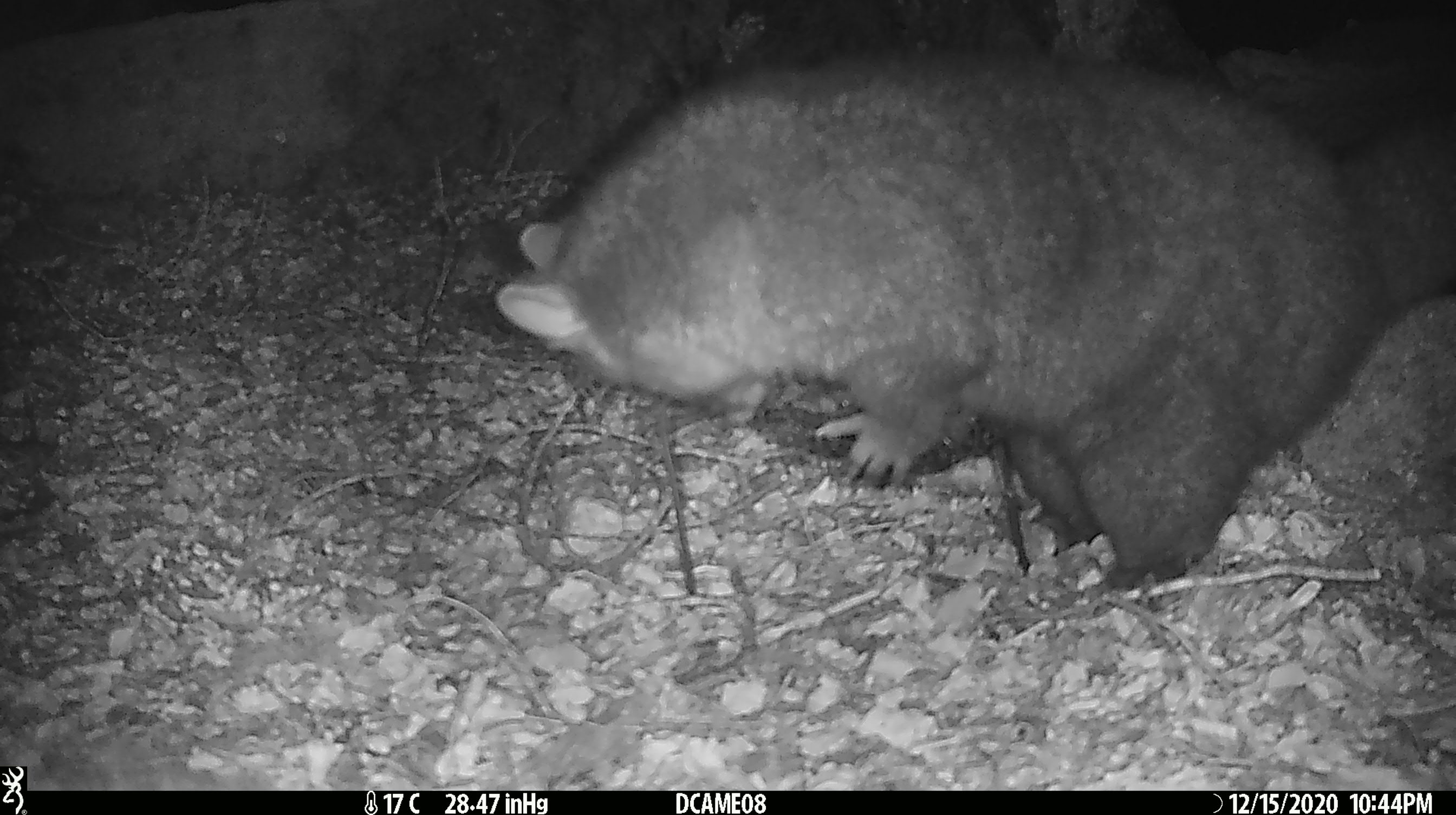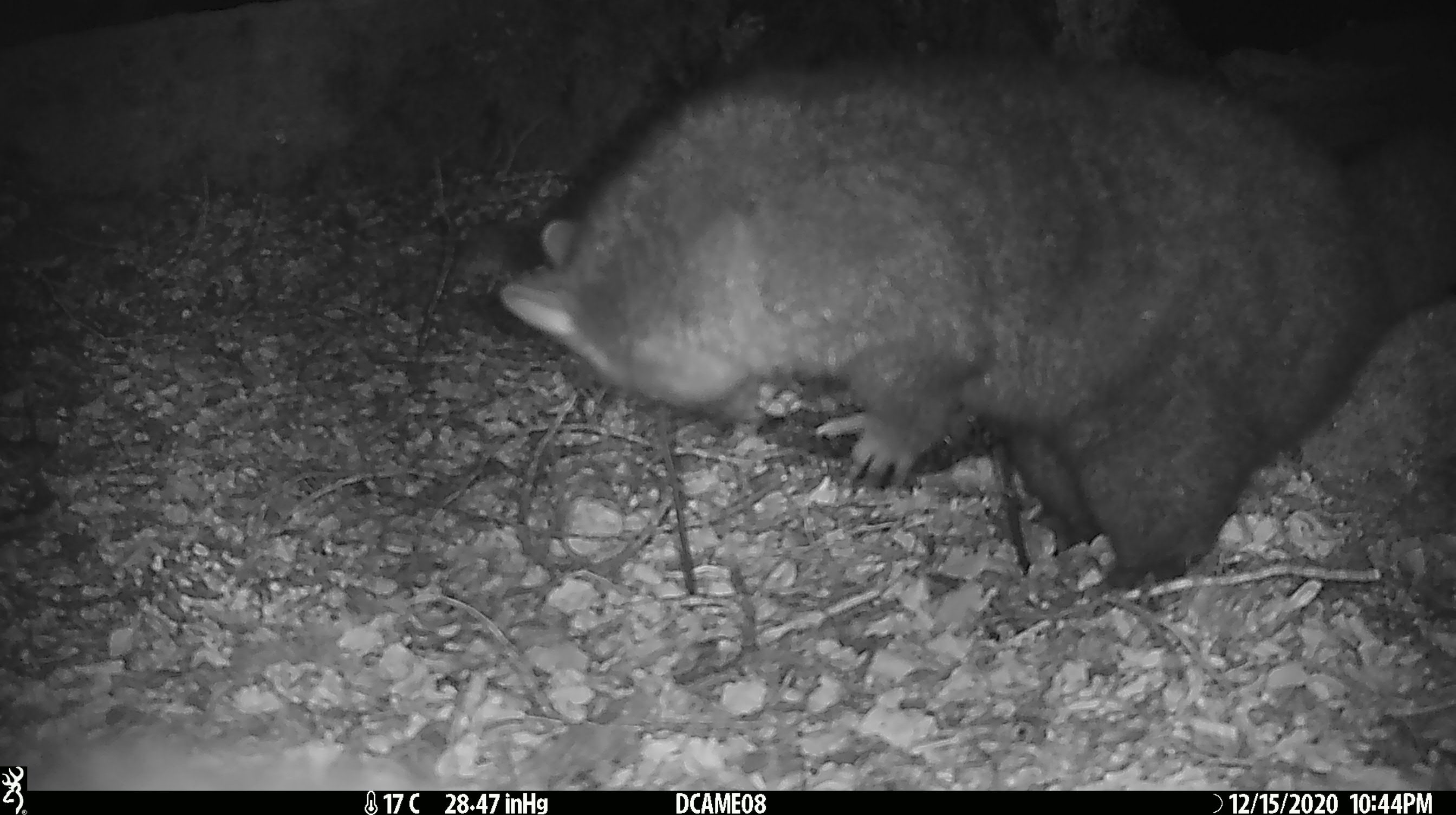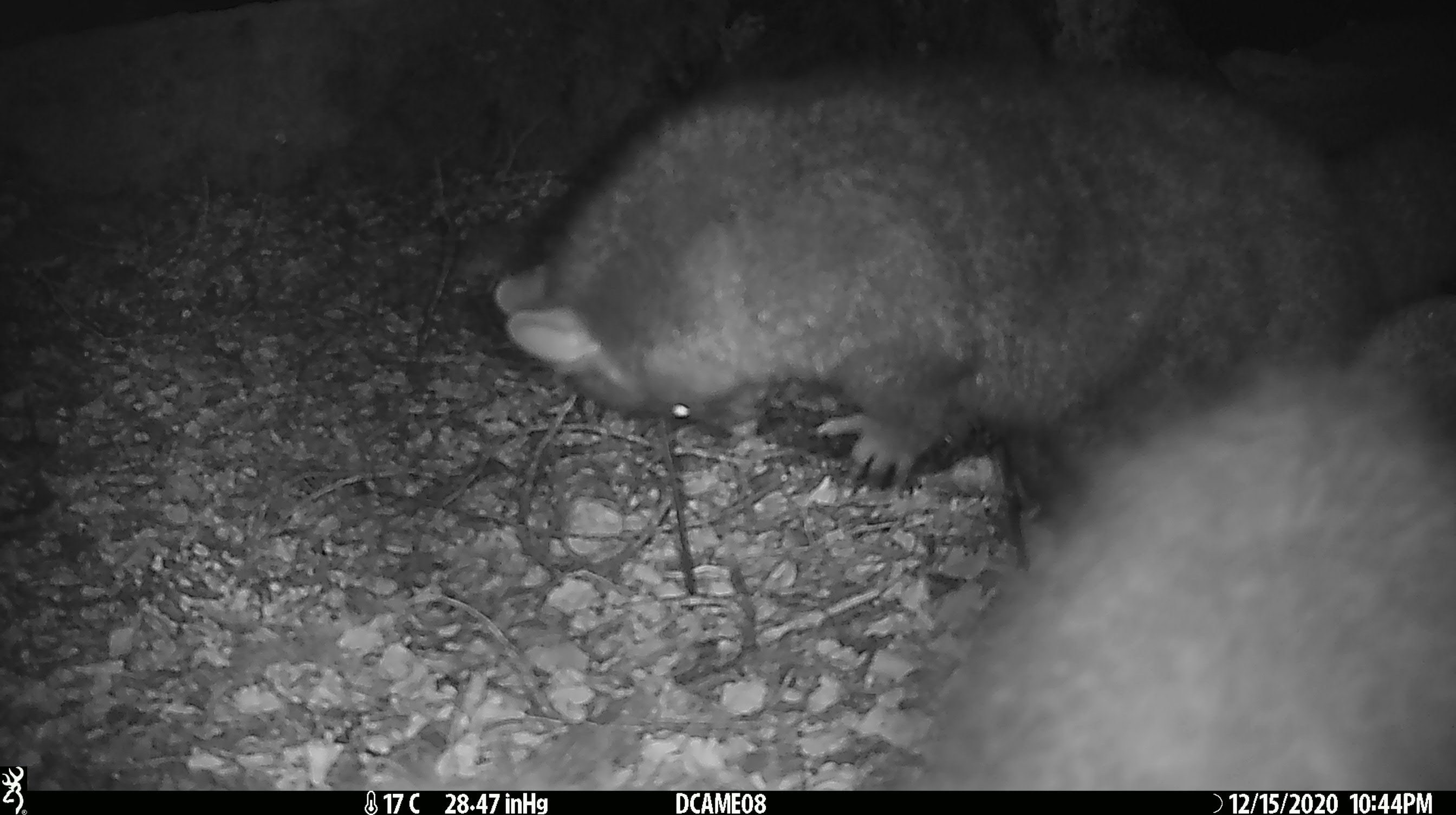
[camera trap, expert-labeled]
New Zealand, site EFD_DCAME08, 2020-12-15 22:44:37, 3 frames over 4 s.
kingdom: Animalia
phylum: Chordata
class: Mammalia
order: Diprotodontia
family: Phalangeridae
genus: Trichosurus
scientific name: Trichosurus vulpecula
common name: common brushtail possum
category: possum